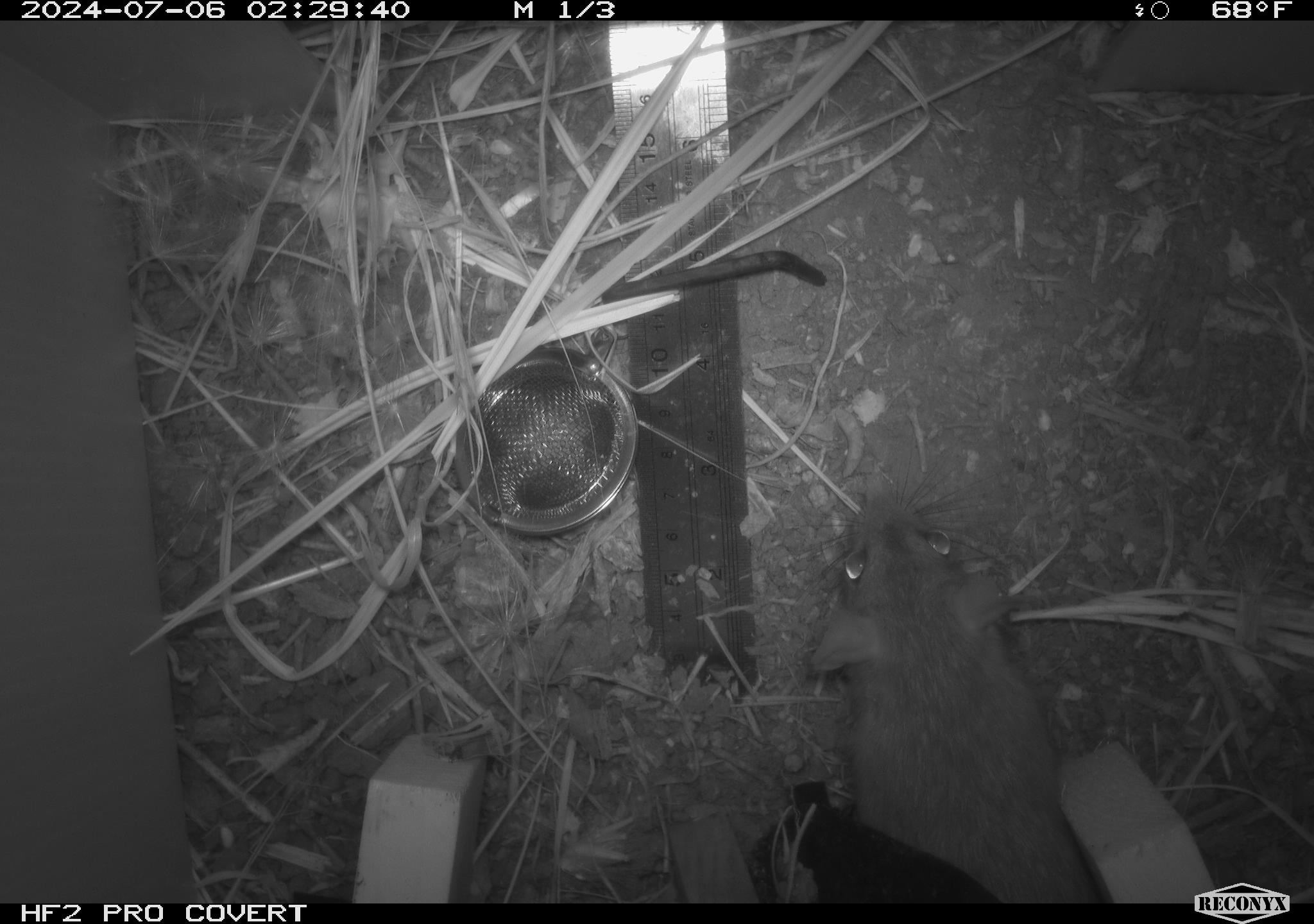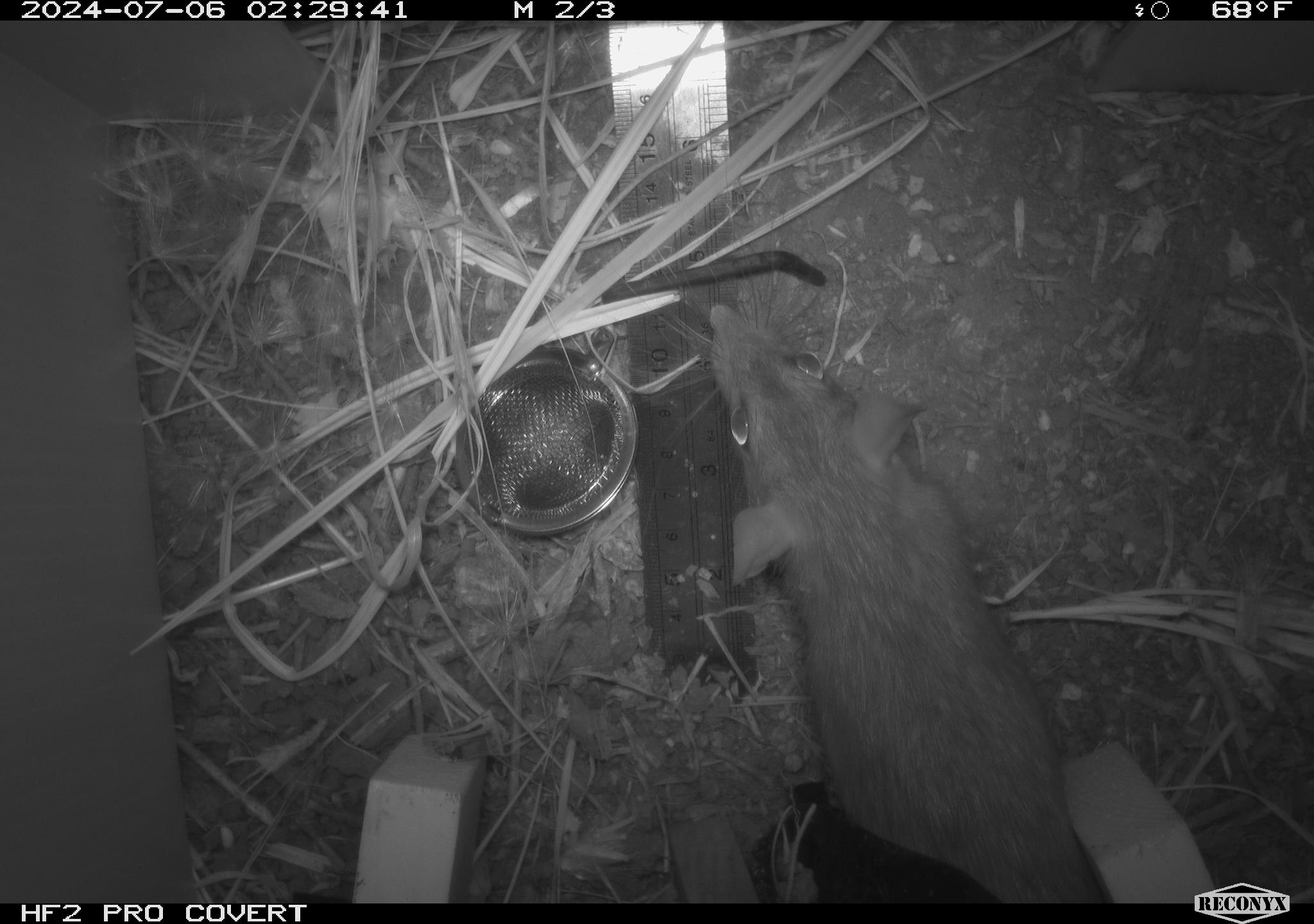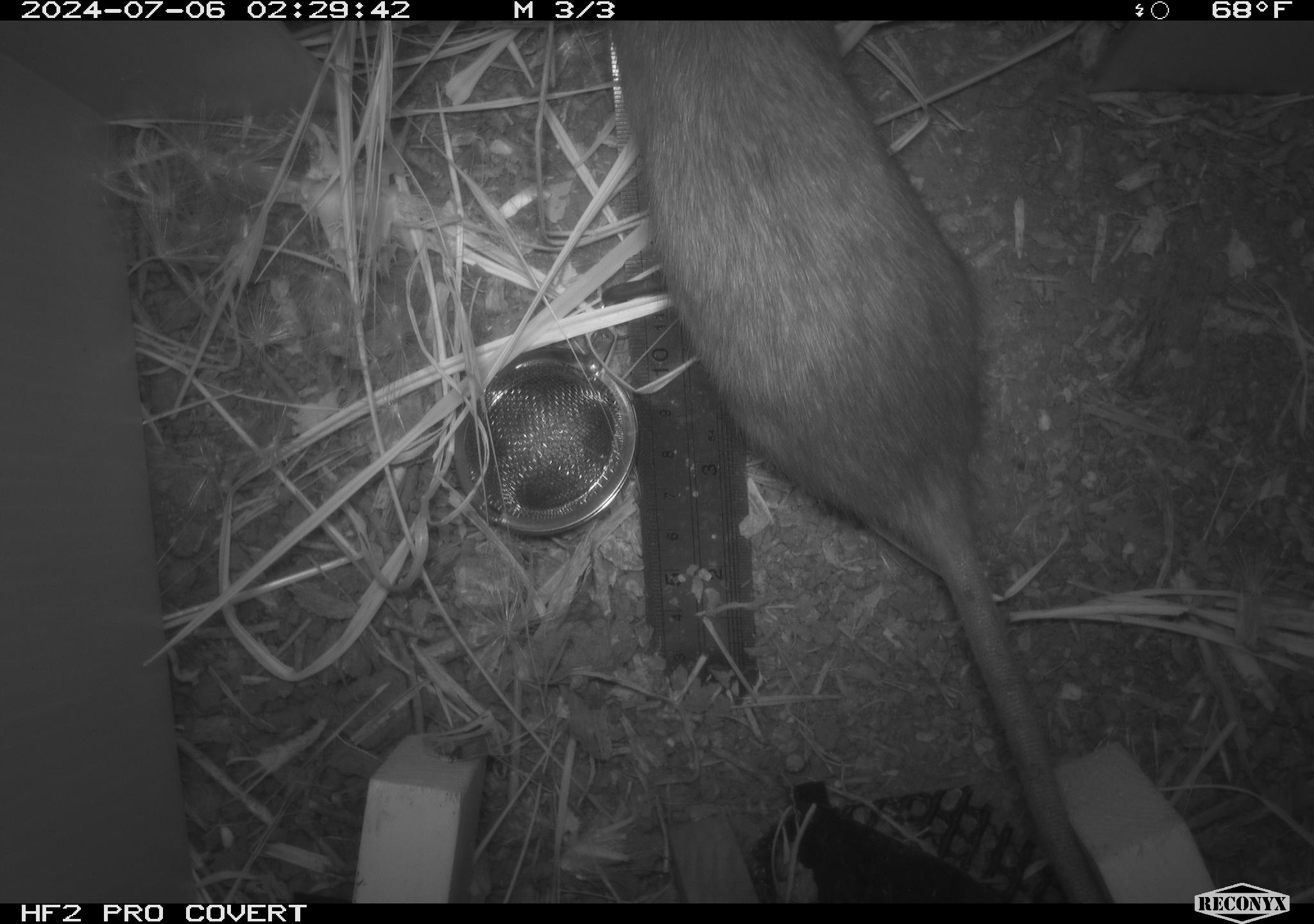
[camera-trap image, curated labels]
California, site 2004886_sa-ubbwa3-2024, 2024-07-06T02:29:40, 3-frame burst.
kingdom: Animalia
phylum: Chordata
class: Mammalia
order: Rodentia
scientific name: Rodentia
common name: woodrat or rat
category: woodrat or rat species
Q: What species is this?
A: Woodrat or rat species (woodrat or rat) (Rodentia).